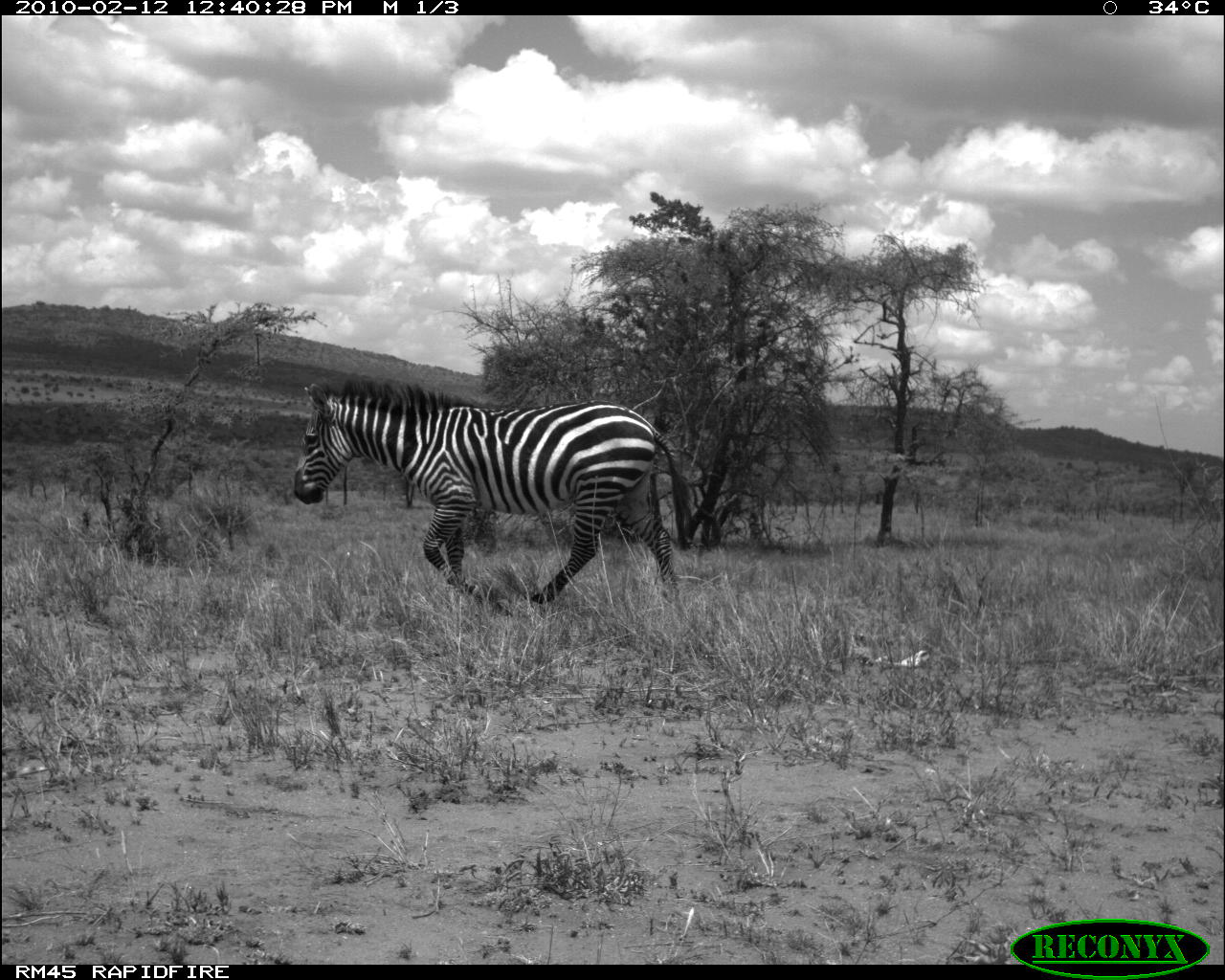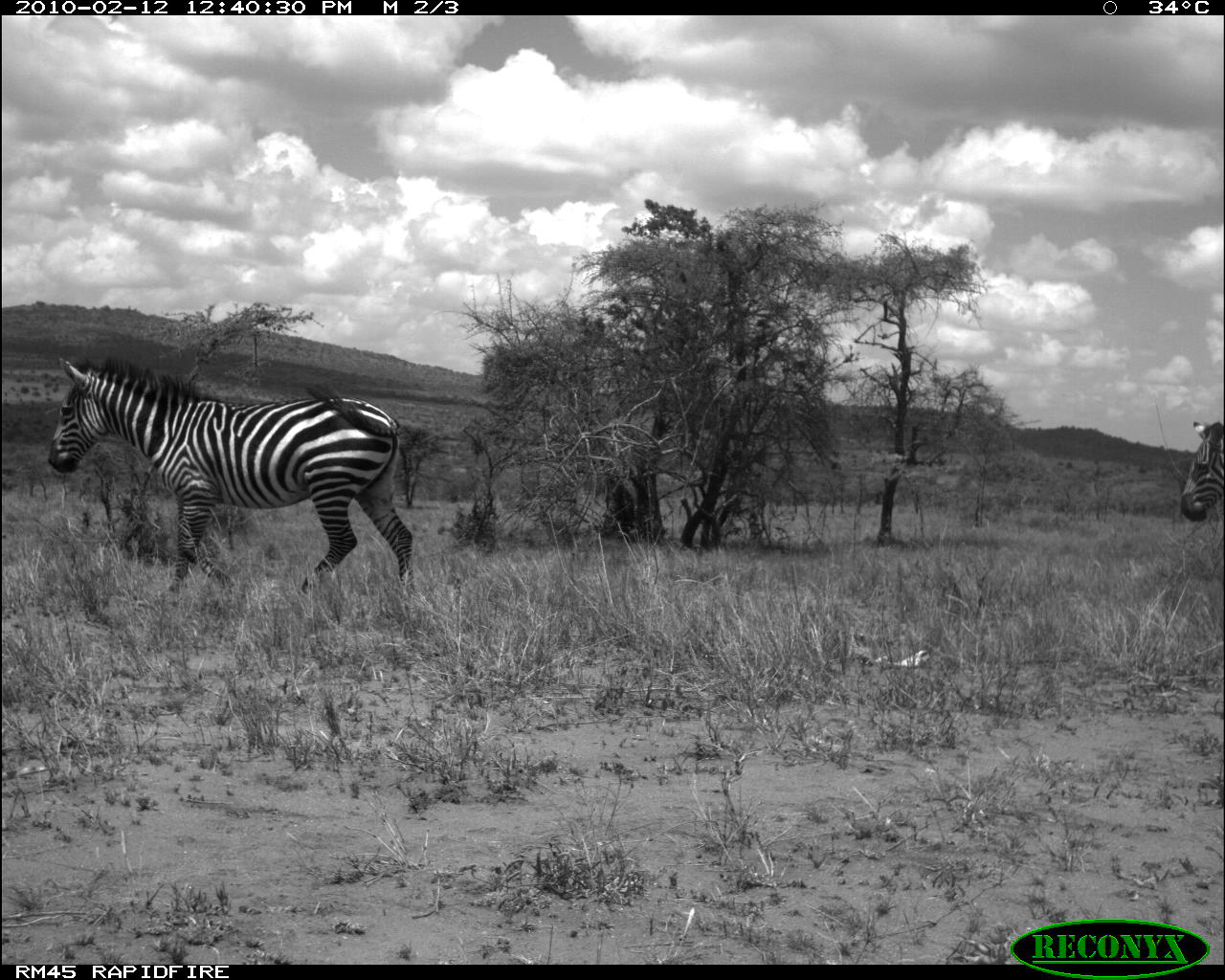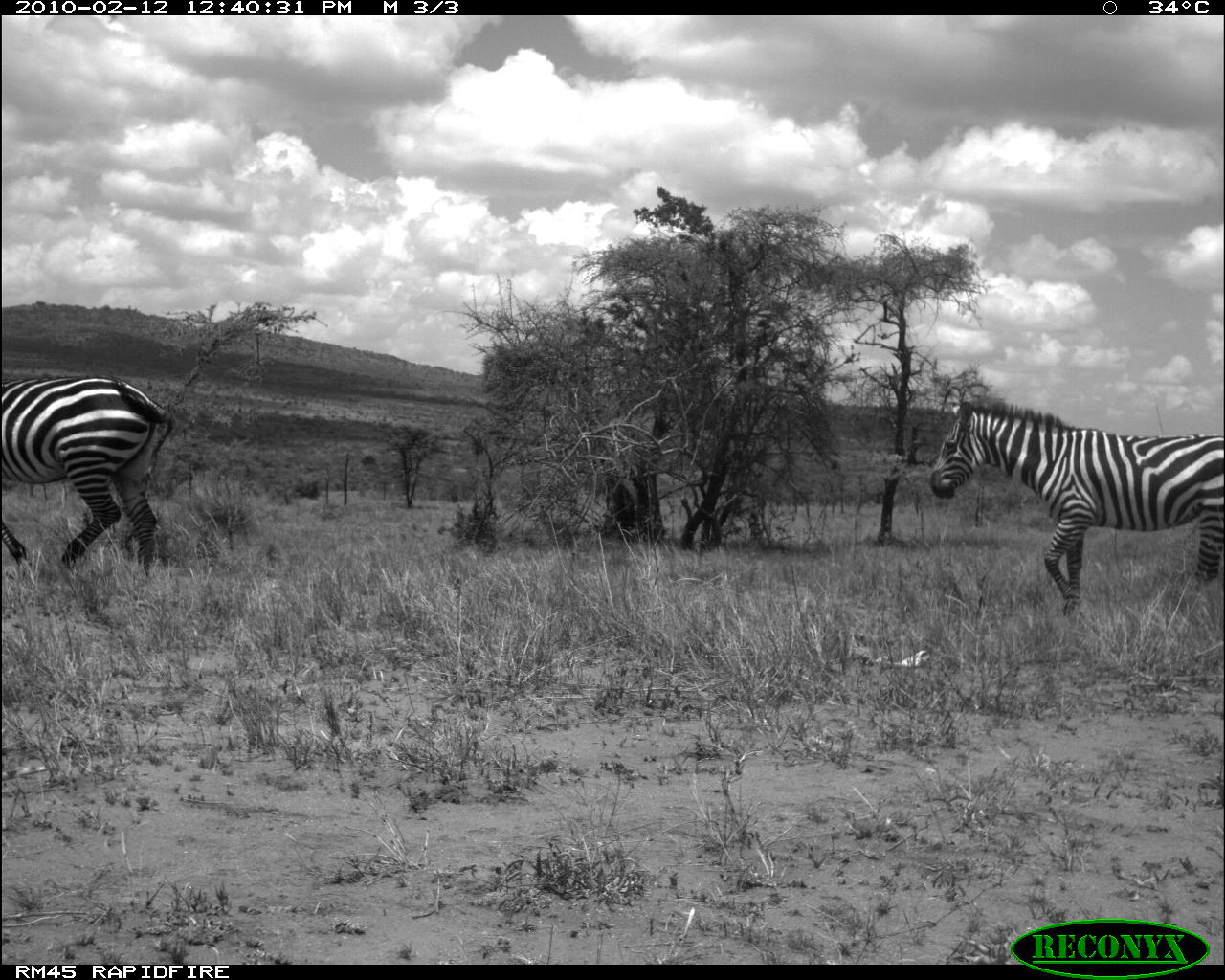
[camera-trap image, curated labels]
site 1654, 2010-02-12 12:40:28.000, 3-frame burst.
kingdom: Animalia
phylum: Chordata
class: Mammalia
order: Perissodactyla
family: Equidae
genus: Equus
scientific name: Equus quagga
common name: plains zebra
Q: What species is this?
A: Equus quagga (plains zebra).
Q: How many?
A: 1.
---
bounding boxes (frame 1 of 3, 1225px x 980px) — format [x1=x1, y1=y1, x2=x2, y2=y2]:
equus quagga: [x1=288, y1=375, x2=696, y2=612]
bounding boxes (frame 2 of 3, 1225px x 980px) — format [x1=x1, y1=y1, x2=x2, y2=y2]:
equus quagga: [x1=47, y1=357, x2=417, y2=592]; [x1=1180, y1=421, x2=1224, y2=523]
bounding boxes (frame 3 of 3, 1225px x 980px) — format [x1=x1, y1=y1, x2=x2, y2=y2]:
equus quagga: [x1=931, y1=402, x2=1224, y2=617]; [x1=1, y1=371, x2=180, y2=573]